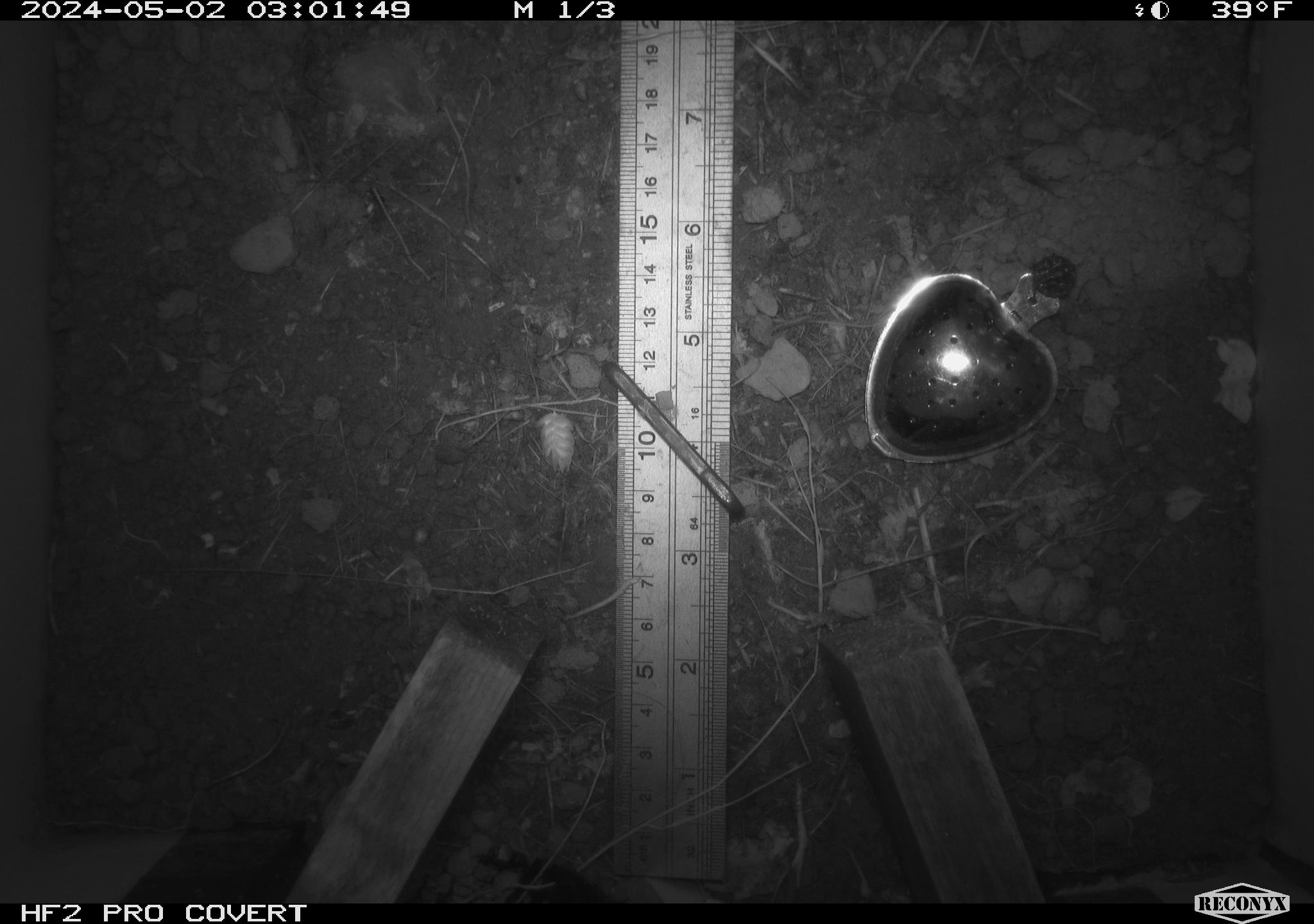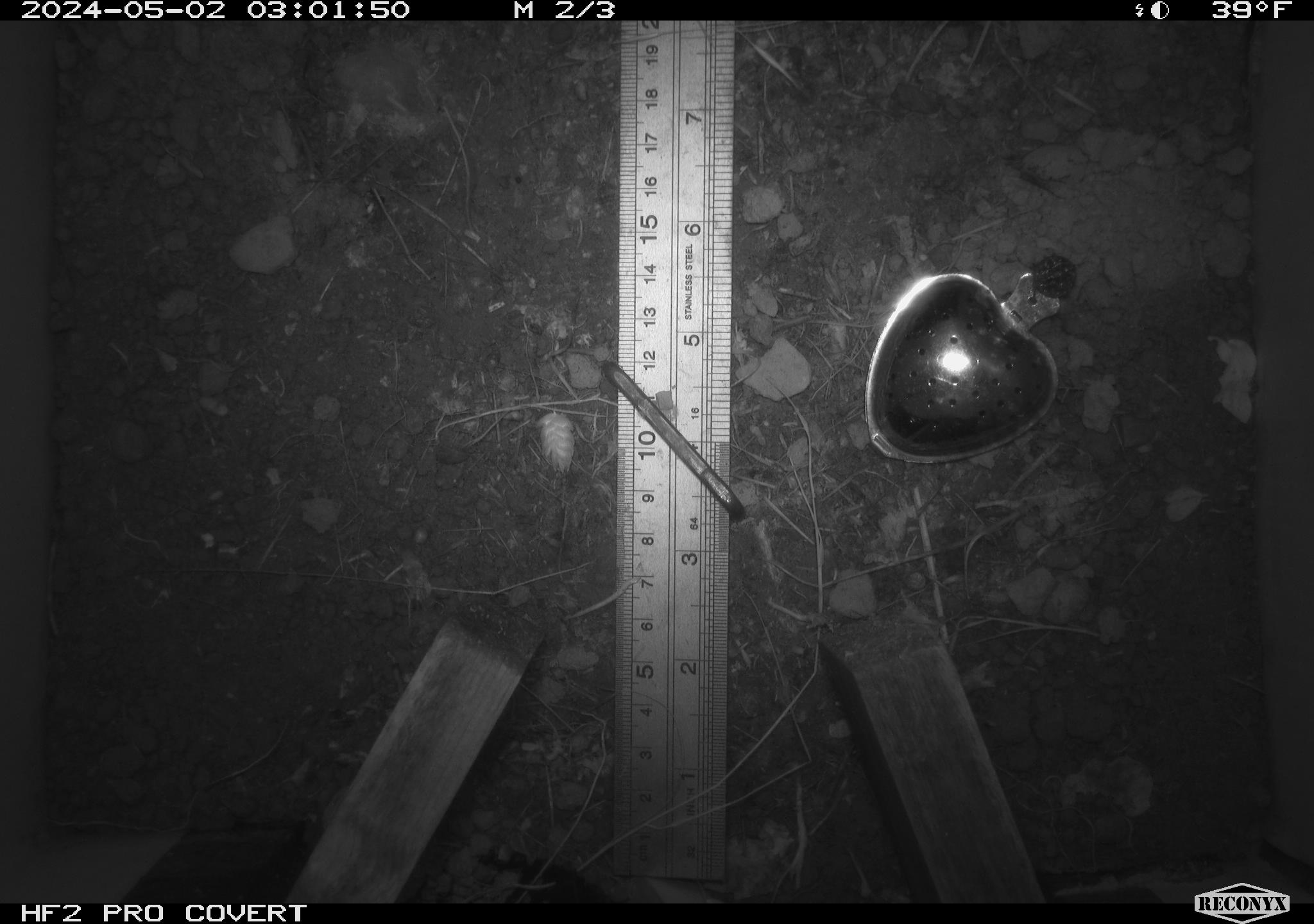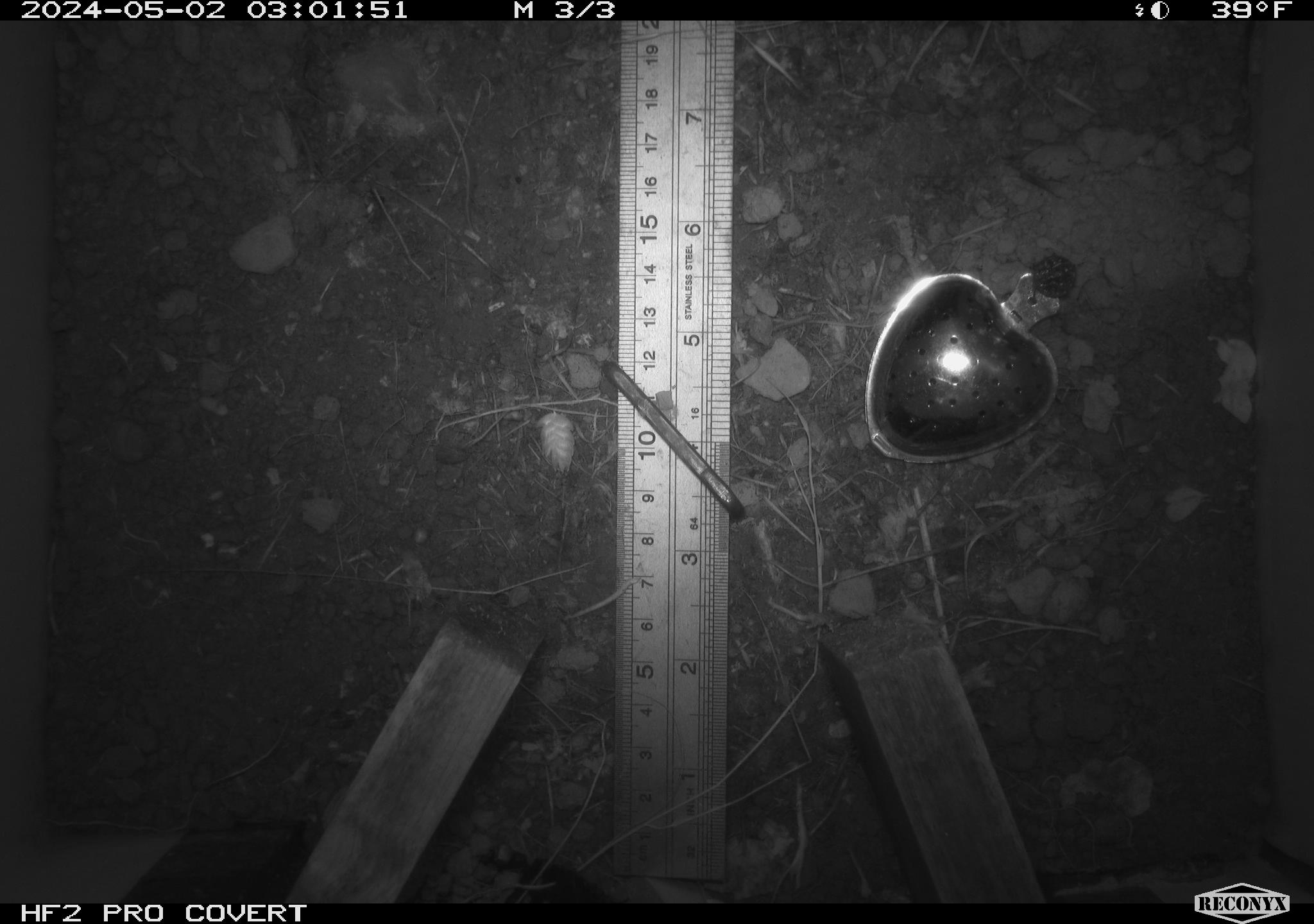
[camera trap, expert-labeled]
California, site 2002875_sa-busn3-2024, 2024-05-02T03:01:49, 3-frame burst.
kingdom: Animalia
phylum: Chordata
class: Mammalia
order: Rodentia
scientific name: Rodentia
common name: mouse species